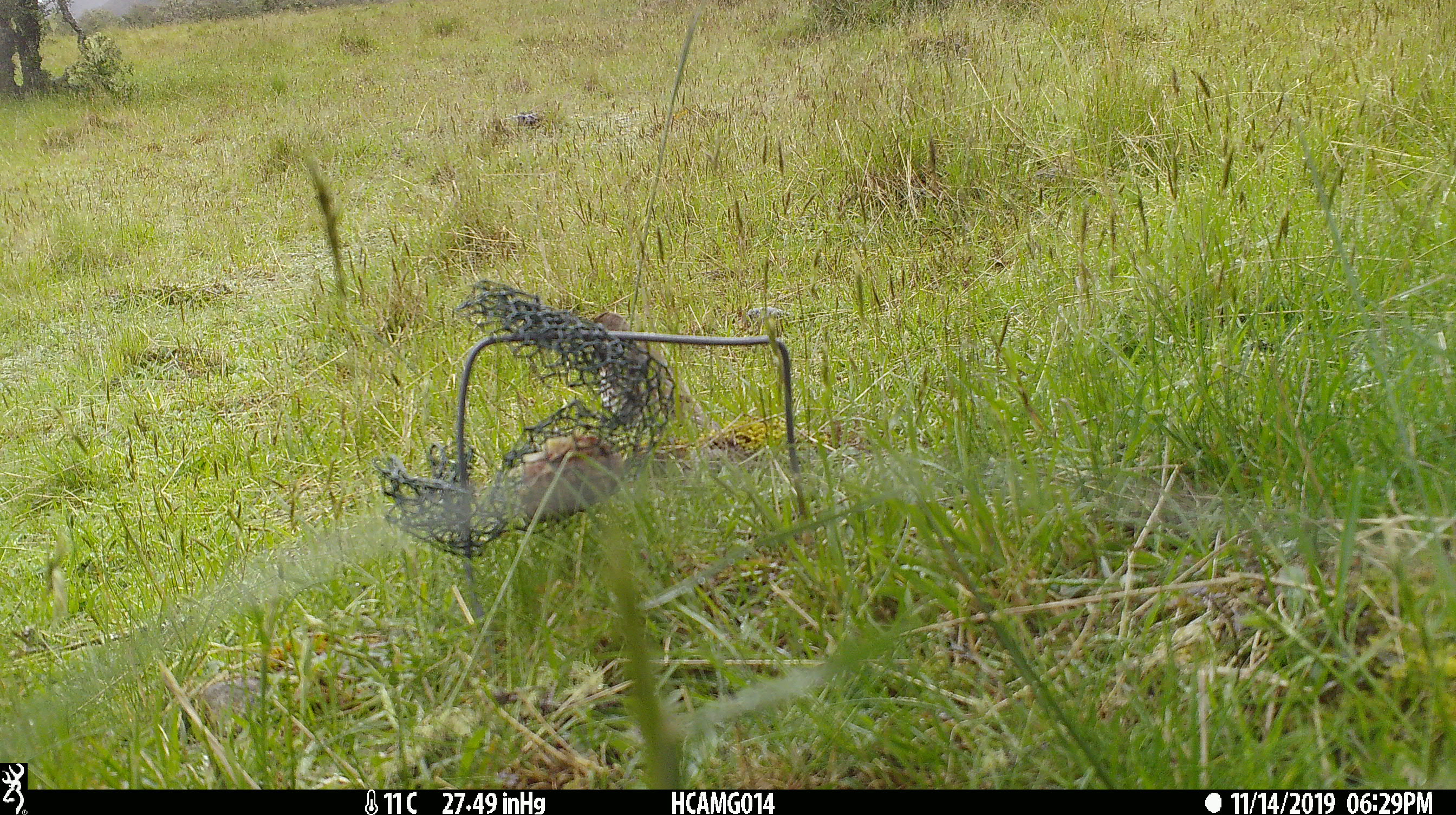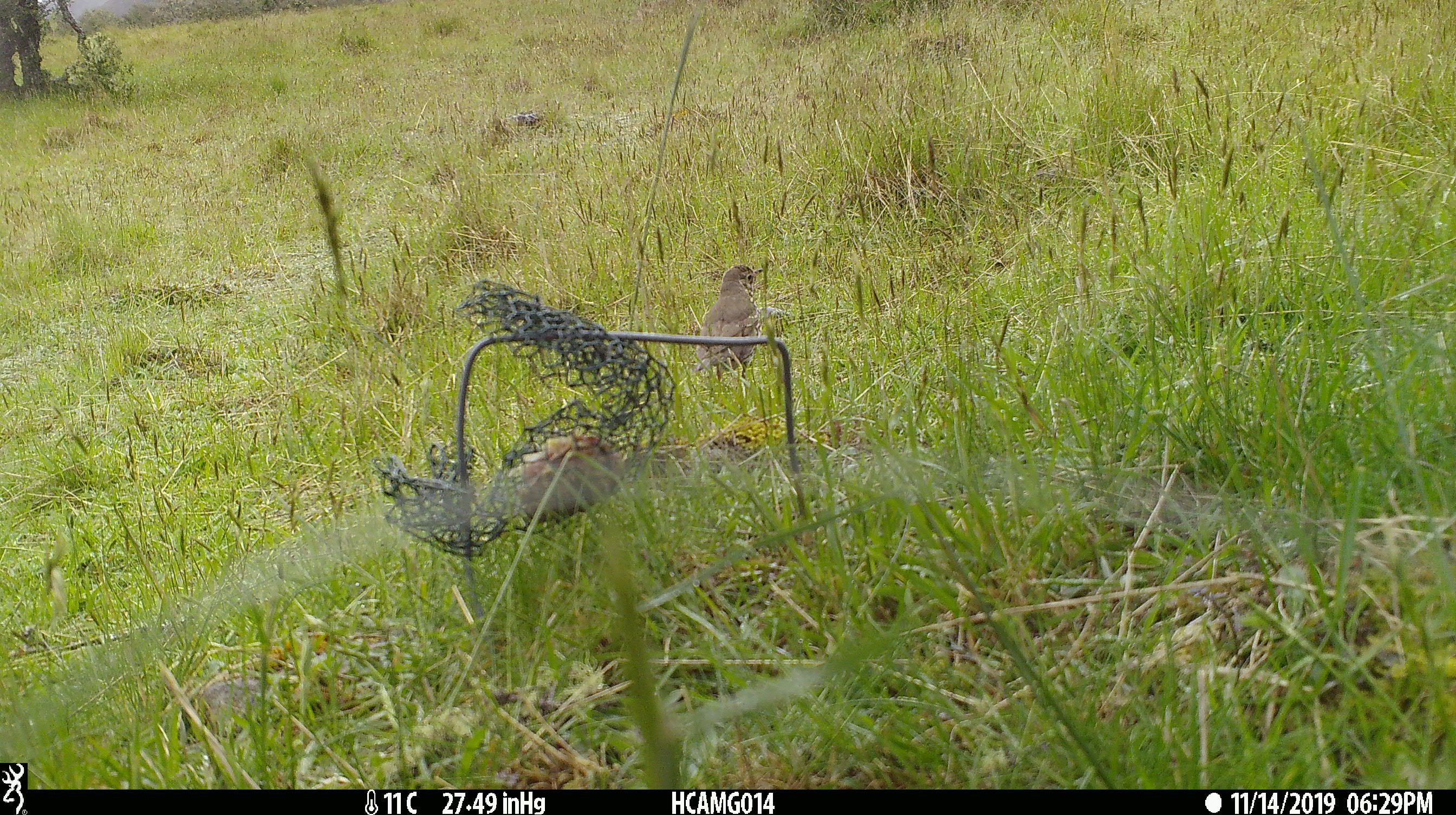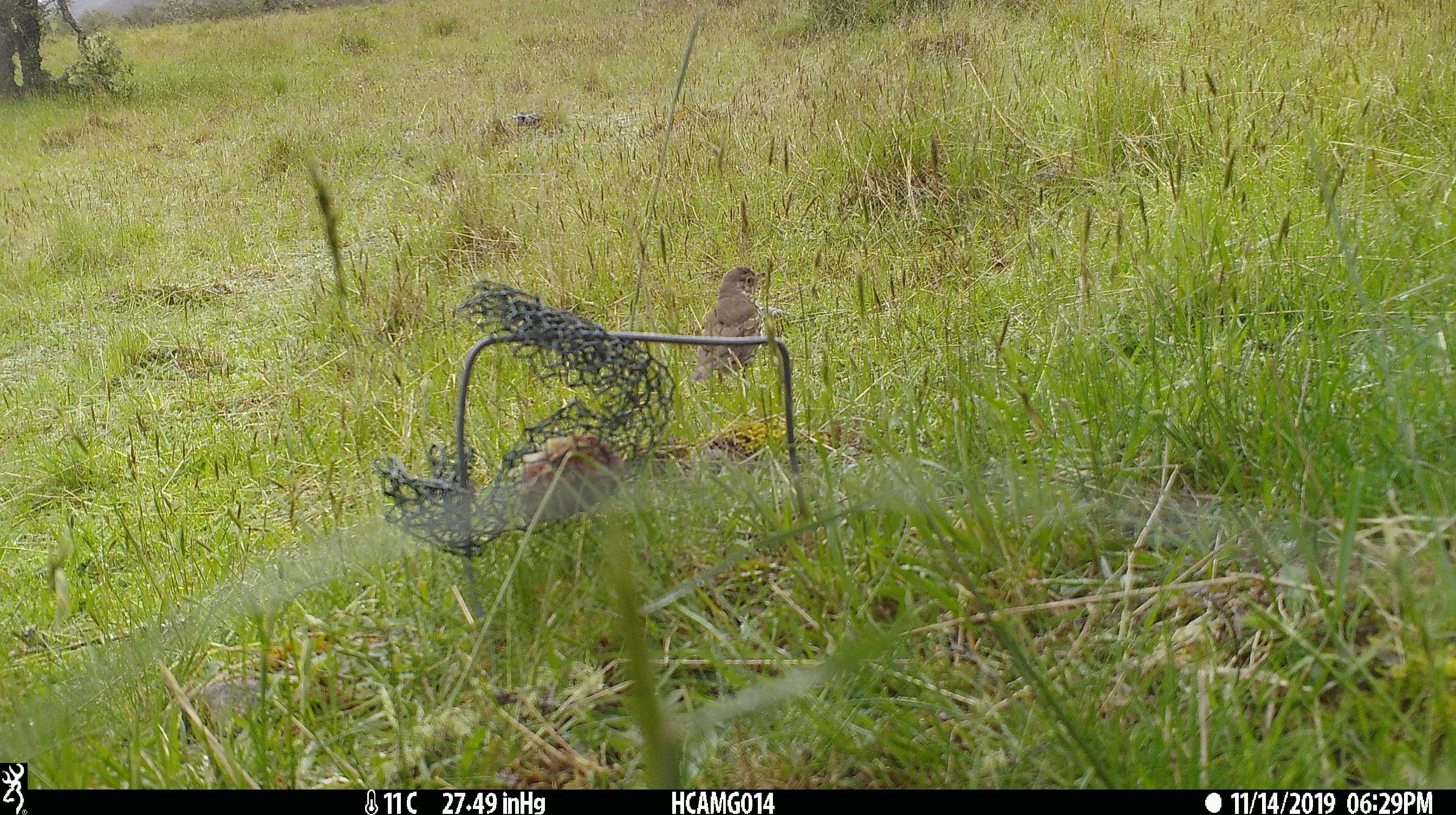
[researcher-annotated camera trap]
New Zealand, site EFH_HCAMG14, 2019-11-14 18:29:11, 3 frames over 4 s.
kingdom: Animalia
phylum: Chordata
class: Aves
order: Passeriformes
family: Turdidae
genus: Turdus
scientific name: Turdus philomelos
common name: song thrush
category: thrush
Thrush (song thrush) (Turdus philomelos).